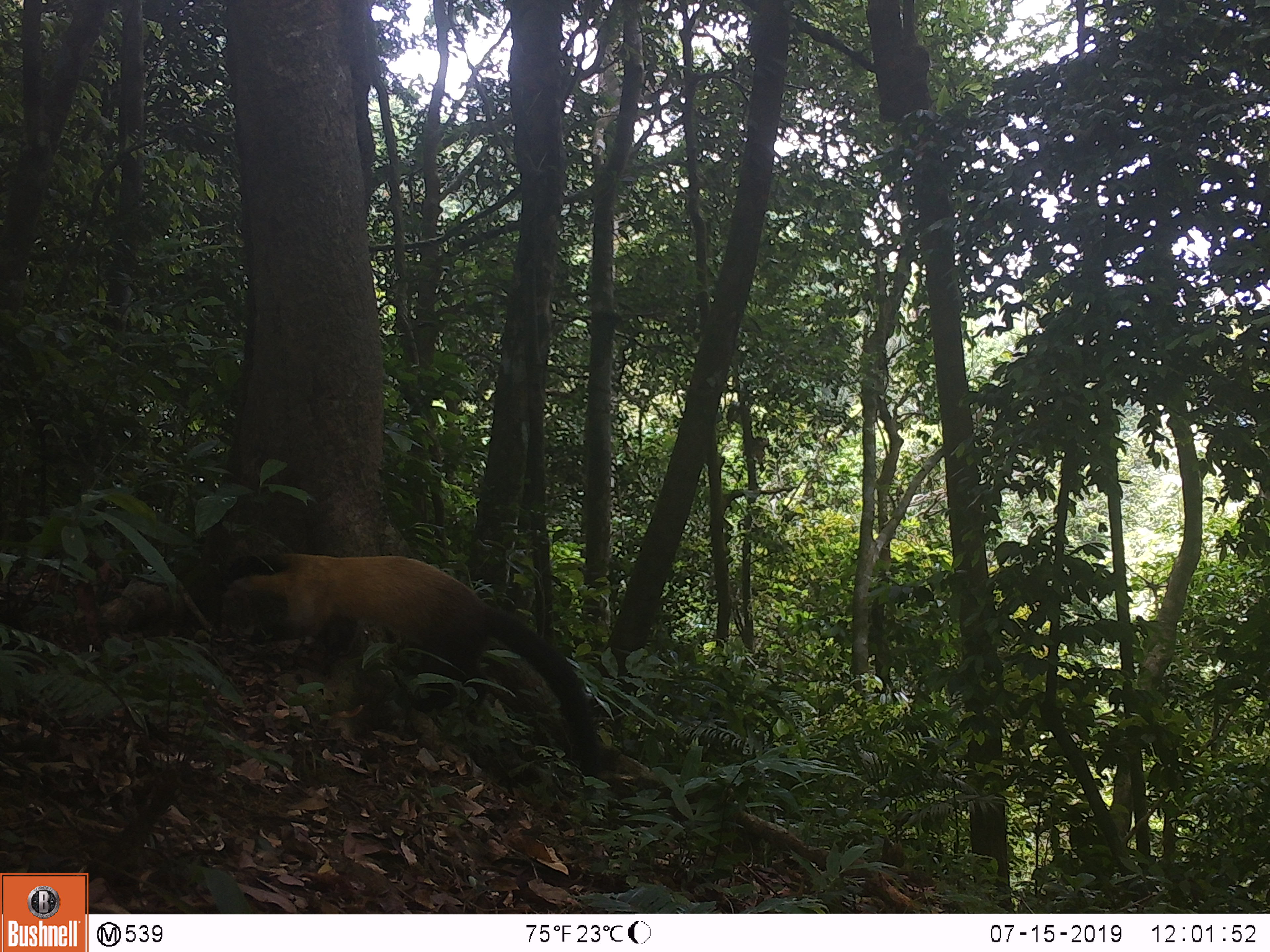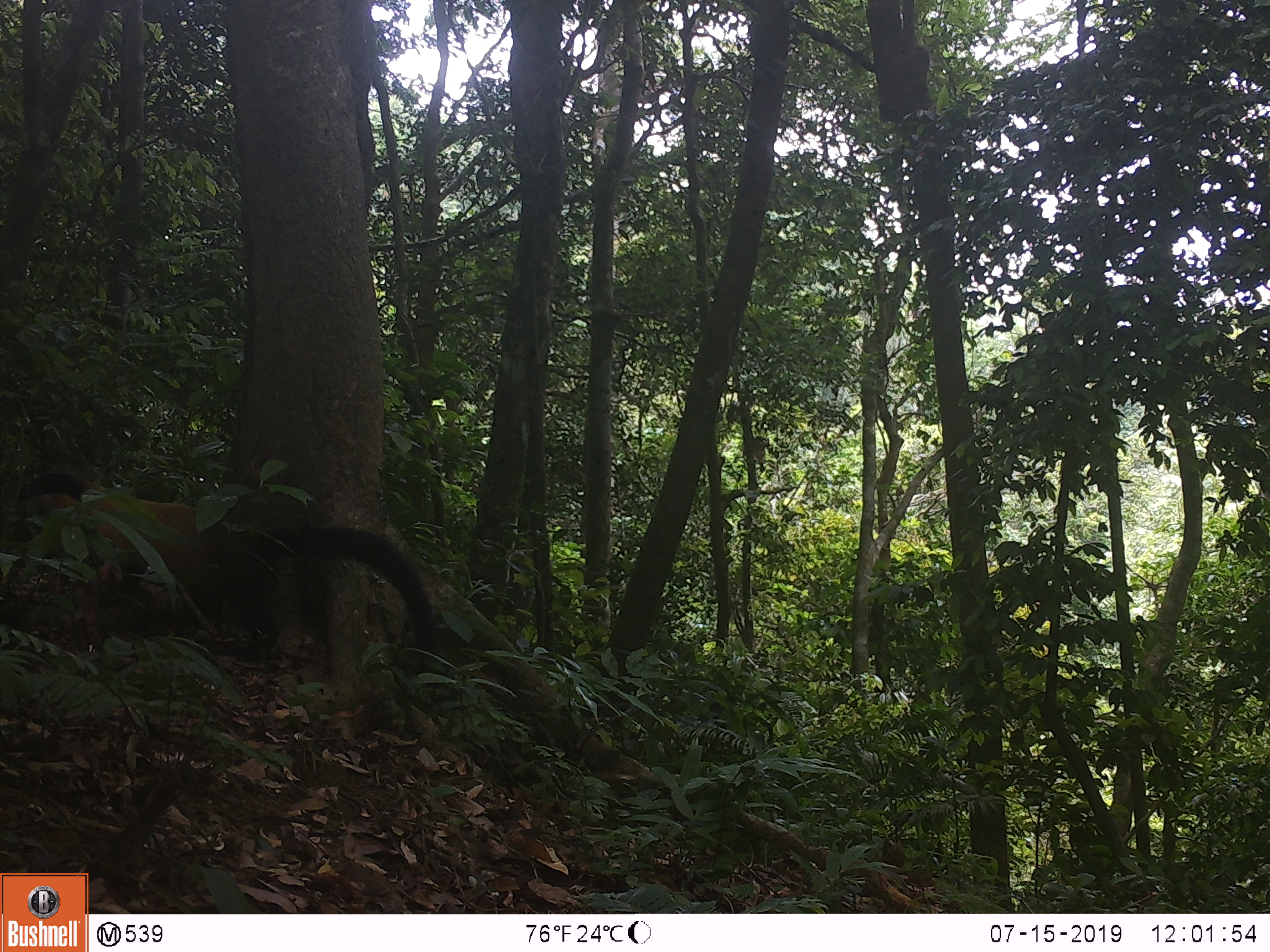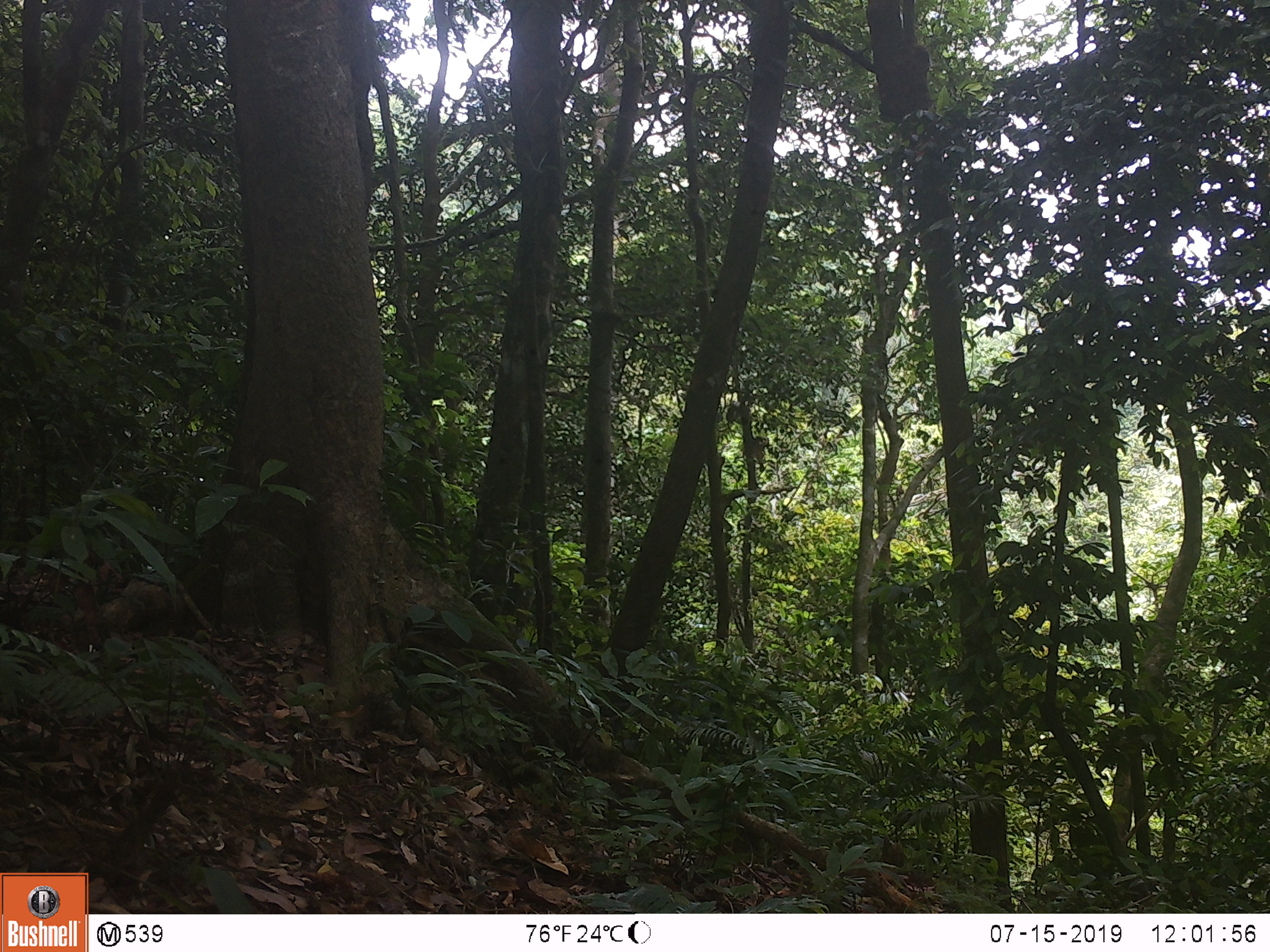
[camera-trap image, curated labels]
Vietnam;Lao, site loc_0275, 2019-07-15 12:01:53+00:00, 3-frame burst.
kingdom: Animalia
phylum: Chordata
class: Mammalia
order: Carnivora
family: Mustelidae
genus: Martes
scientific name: Martes flavigula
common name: yellow-throated marten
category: yellow throated marten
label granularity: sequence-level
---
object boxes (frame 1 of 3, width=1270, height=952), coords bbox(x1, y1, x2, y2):
yellow throated marten: bbox(215, 551, 603, 785)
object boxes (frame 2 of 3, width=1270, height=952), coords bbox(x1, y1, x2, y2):
yellow throated marten: bbox(17, 473, 438, 661)